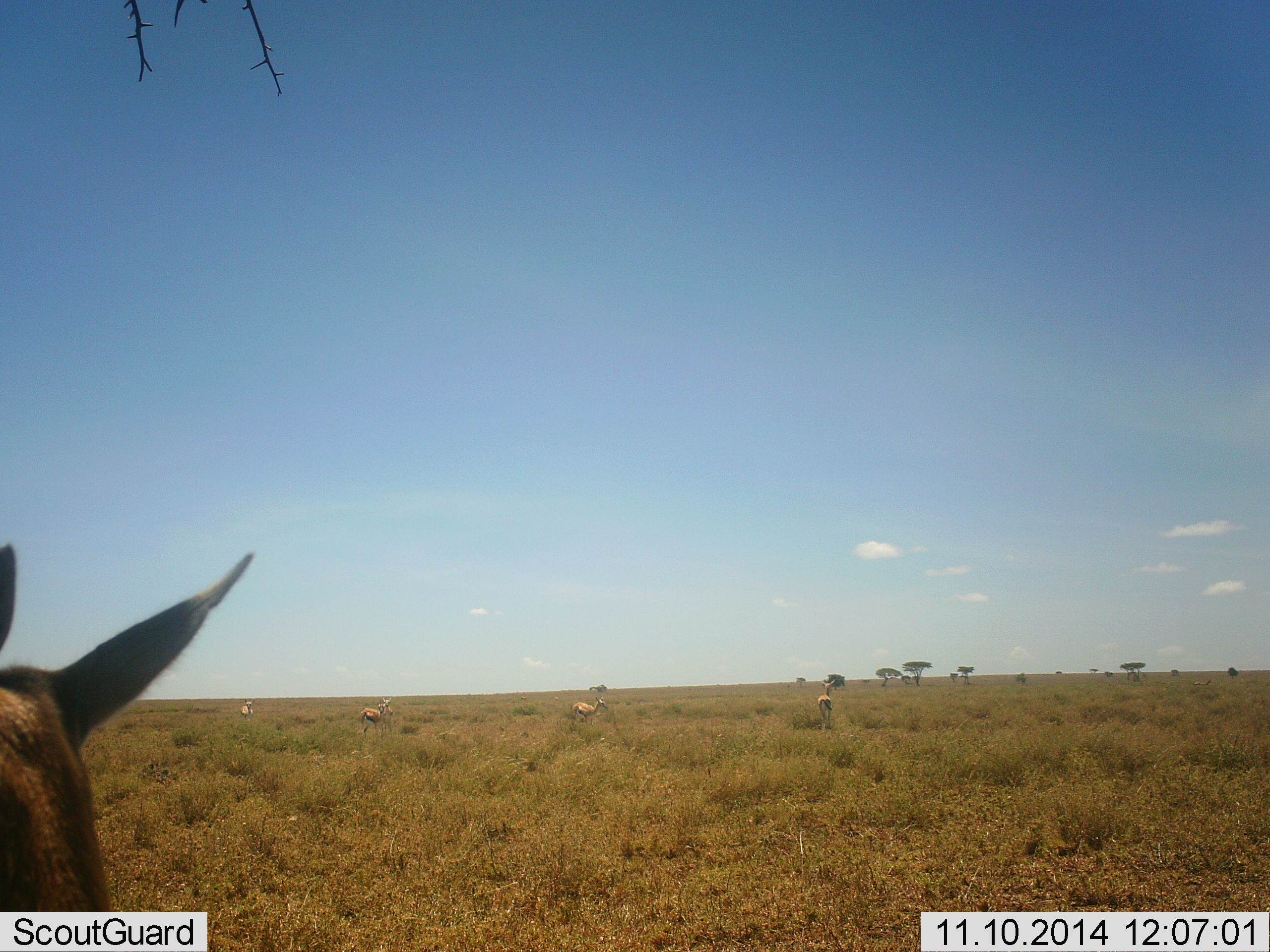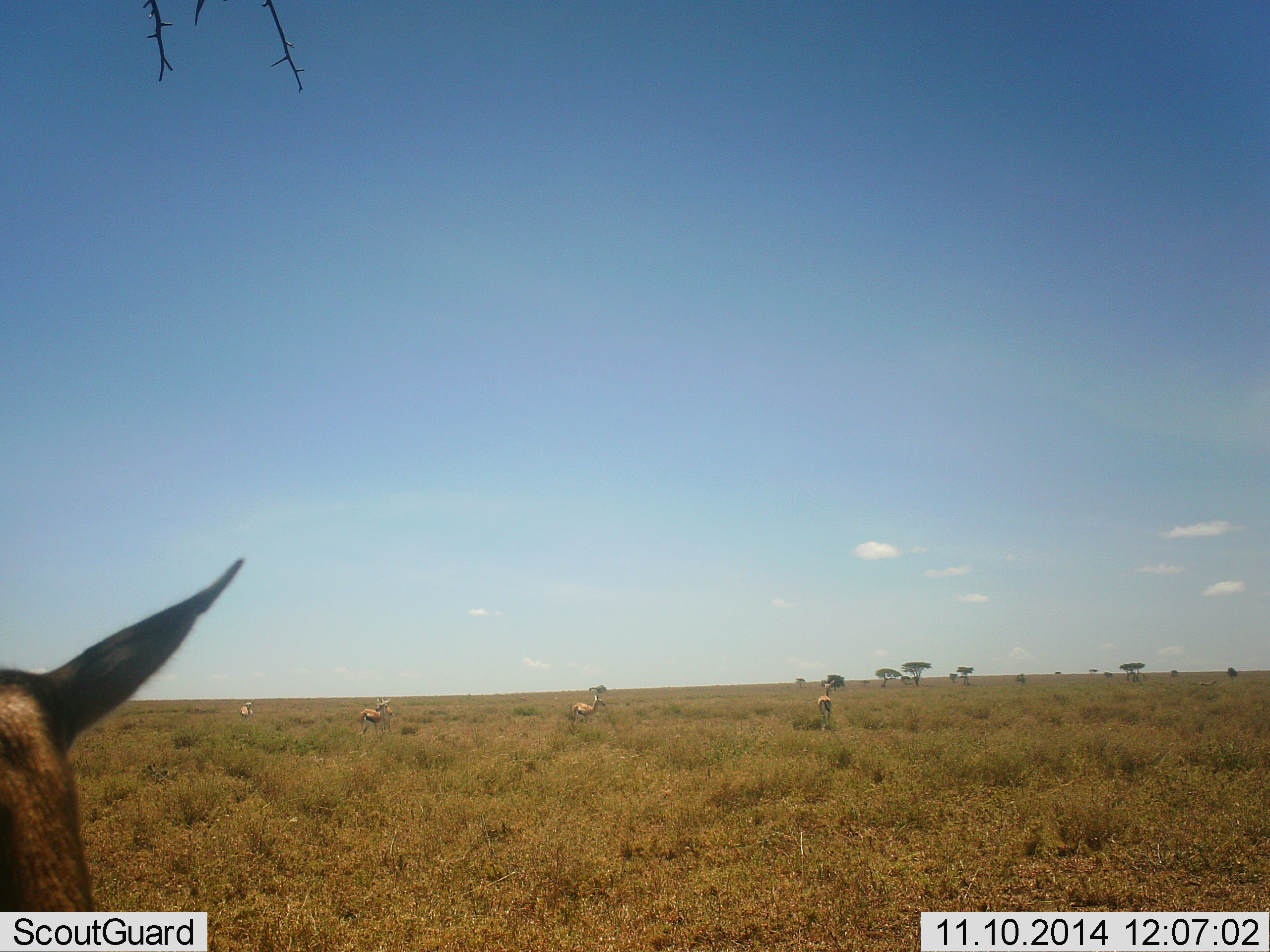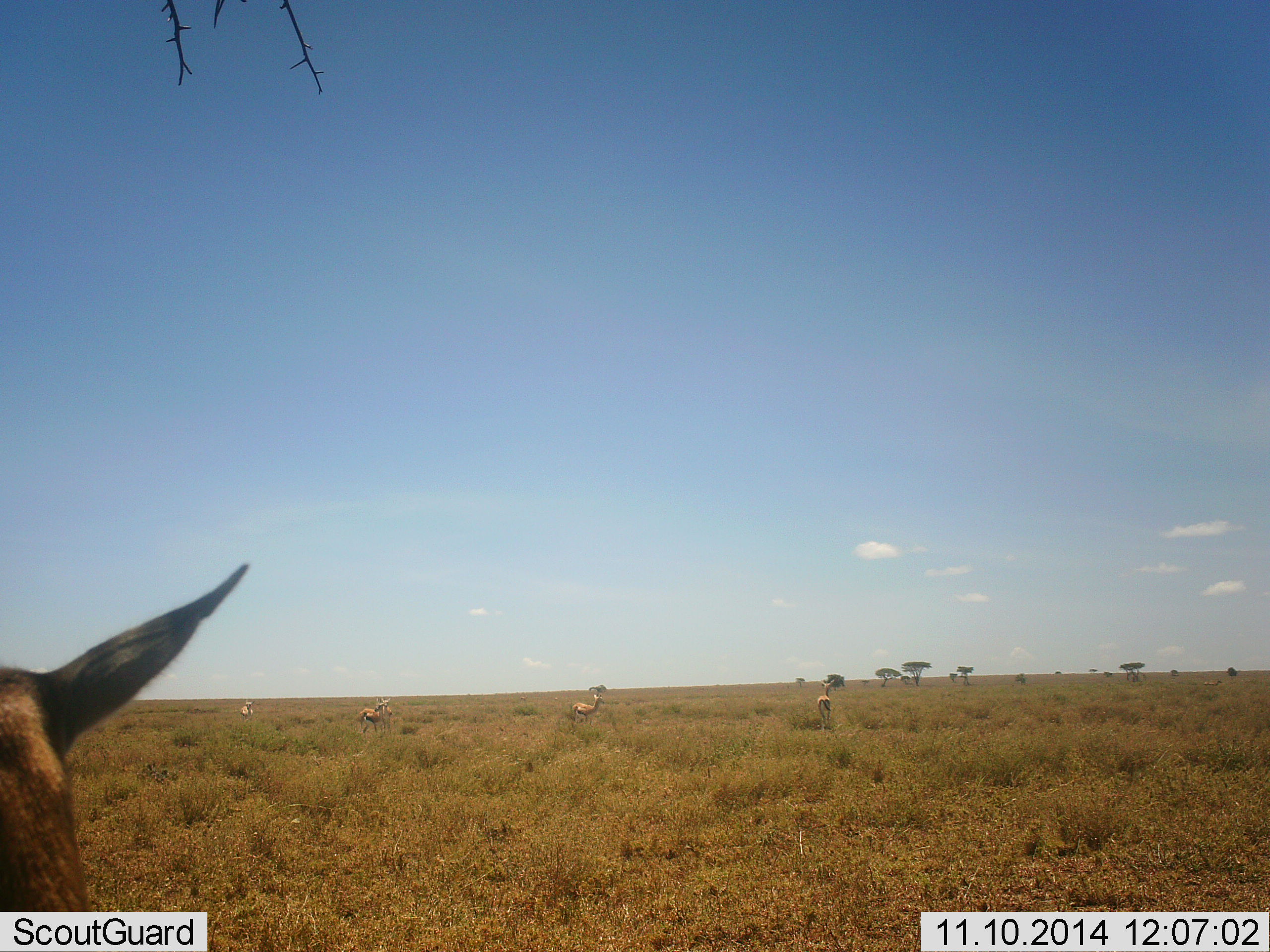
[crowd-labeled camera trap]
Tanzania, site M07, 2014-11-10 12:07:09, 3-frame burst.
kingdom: Animalia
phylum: Chordata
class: Mammalia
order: Artiodactyla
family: Bovidae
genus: Eudorcas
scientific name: Eudorcas thomsonii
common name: thomson's gazelle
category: gazellethomsons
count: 5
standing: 80%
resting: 20%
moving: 0%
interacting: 10%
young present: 0%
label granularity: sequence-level